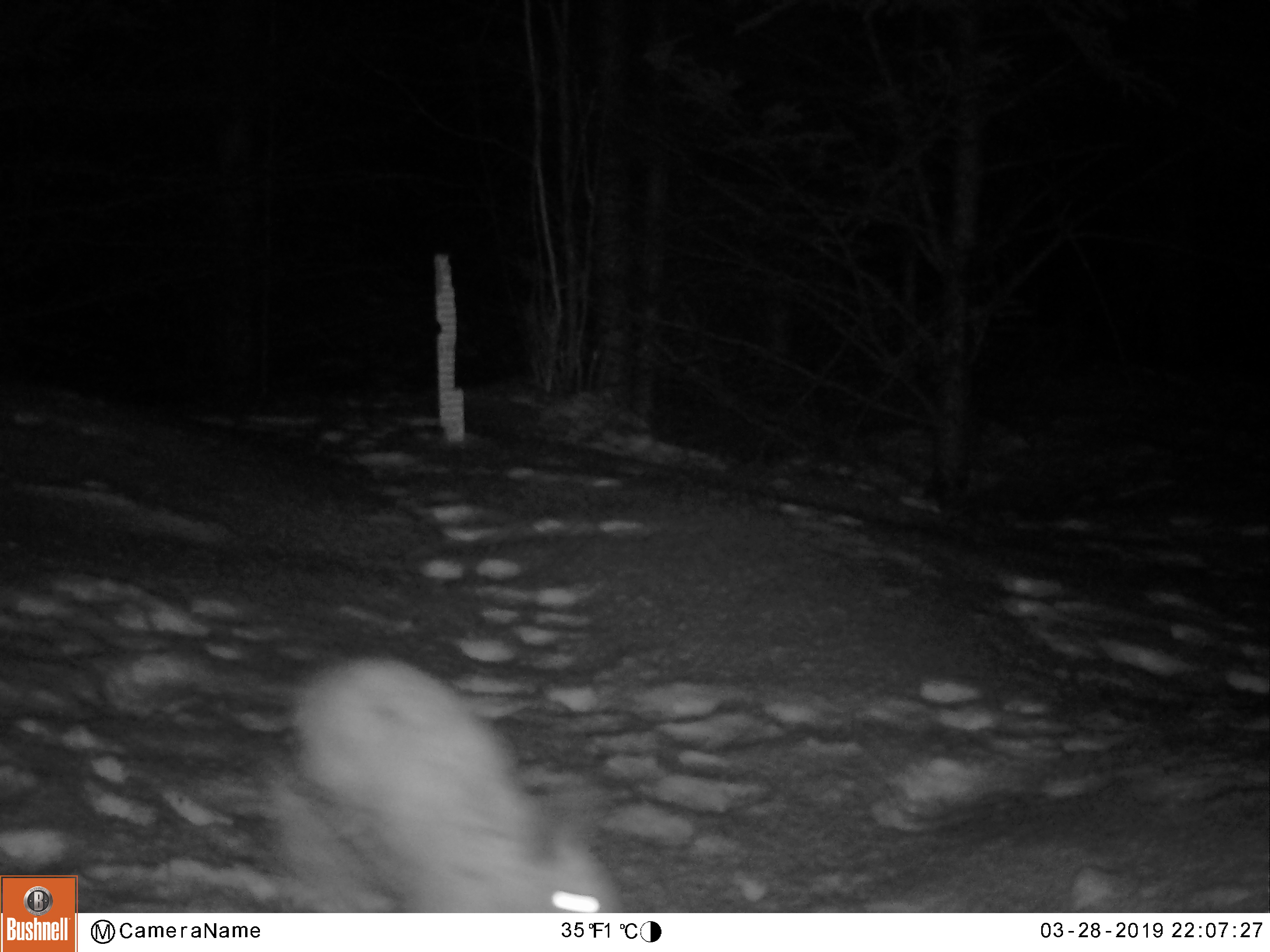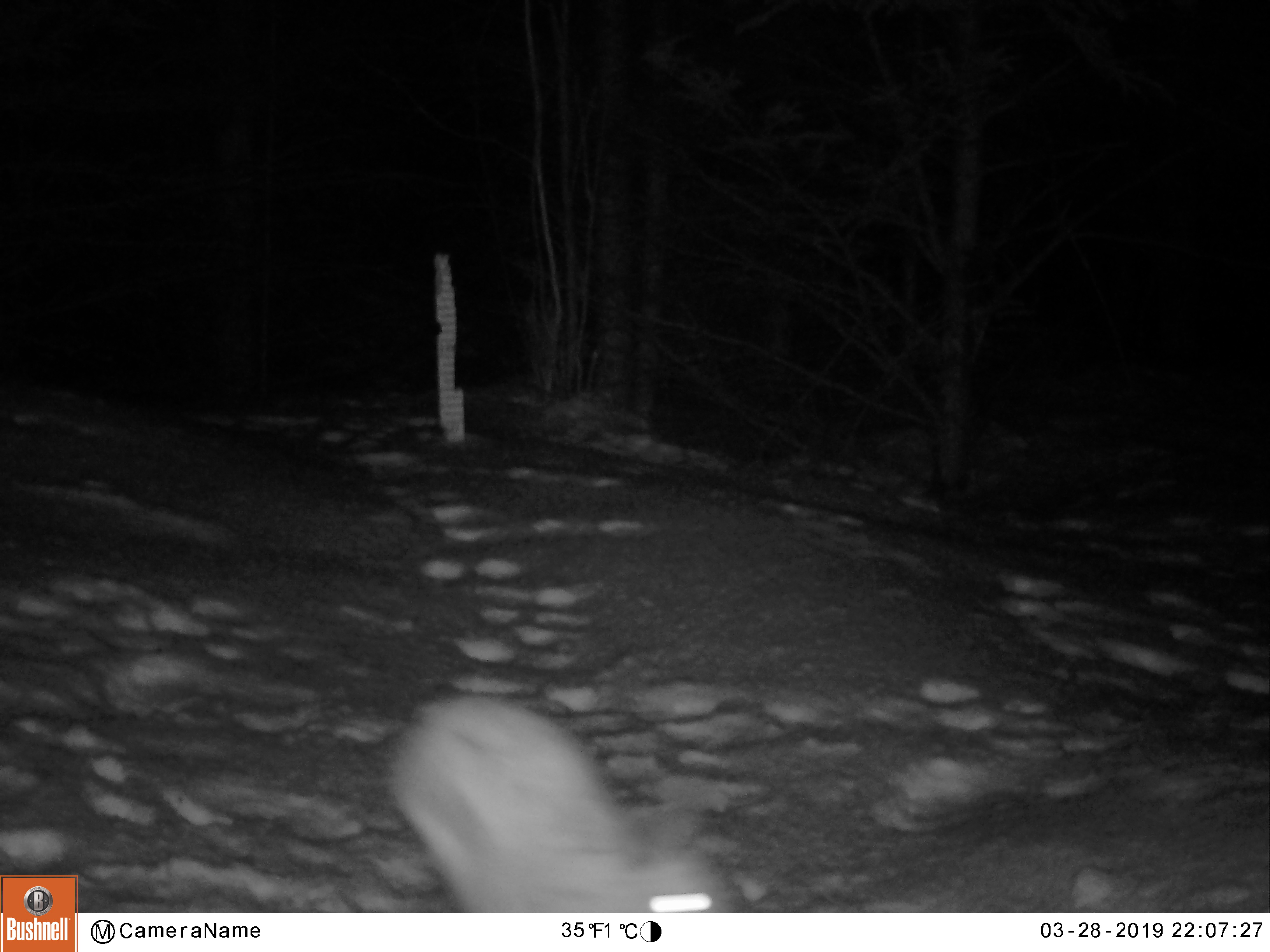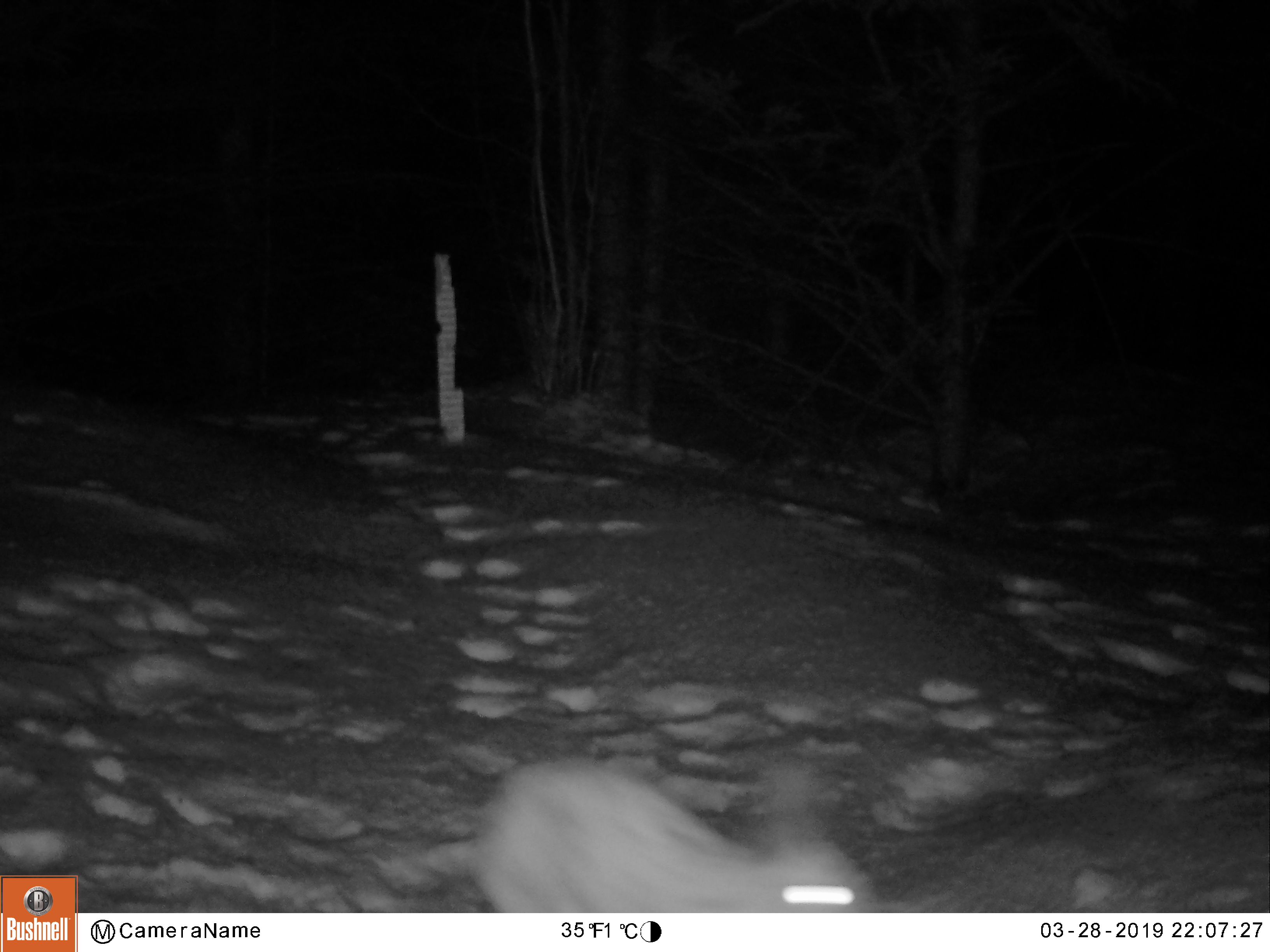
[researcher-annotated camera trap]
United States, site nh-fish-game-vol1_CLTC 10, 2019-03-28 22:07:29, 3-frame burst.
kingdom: Animalia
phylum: Chordata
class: Mammalia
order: Lagomorpha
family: Leporidae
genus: Lepus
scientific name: Lepus americanus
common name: snowshoe hare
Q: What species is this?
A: Snowshoe hare (Lepus americanus).